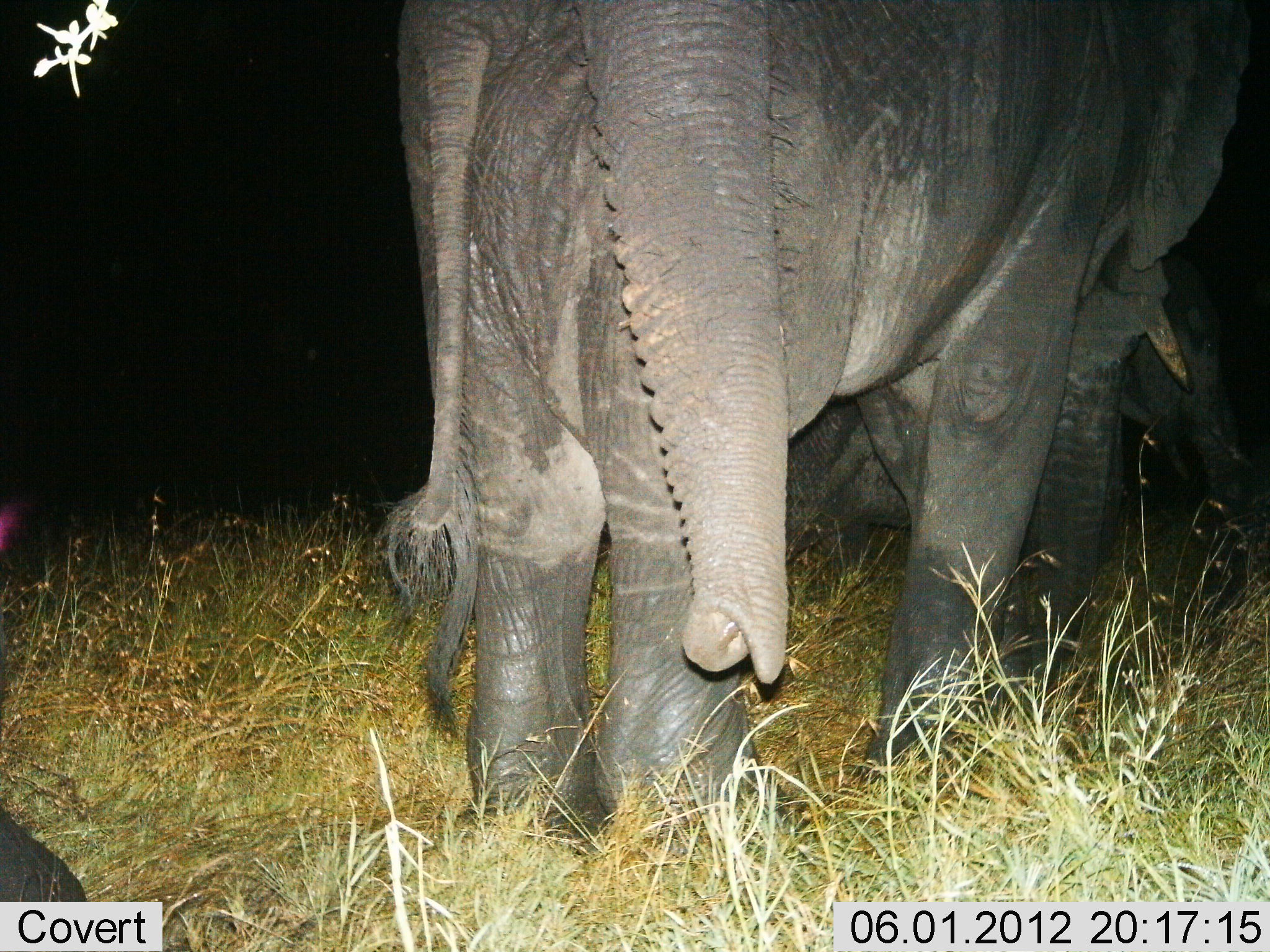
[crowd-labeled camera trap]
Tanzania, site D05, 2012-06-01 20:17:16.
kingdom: Animalia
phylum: Chordata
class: Mammalia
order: Proboscidea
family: Elephantidae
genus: Loxodonta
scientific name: Loxodonta africana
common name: african bush elephant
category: elephant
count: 3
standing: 70%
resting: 0%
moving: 30%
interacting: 0%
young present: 0%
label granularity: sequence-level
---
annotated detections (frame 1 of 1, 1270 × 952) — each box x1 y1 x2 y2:
animal: 369 0 1268 866; 671 239 1266 719